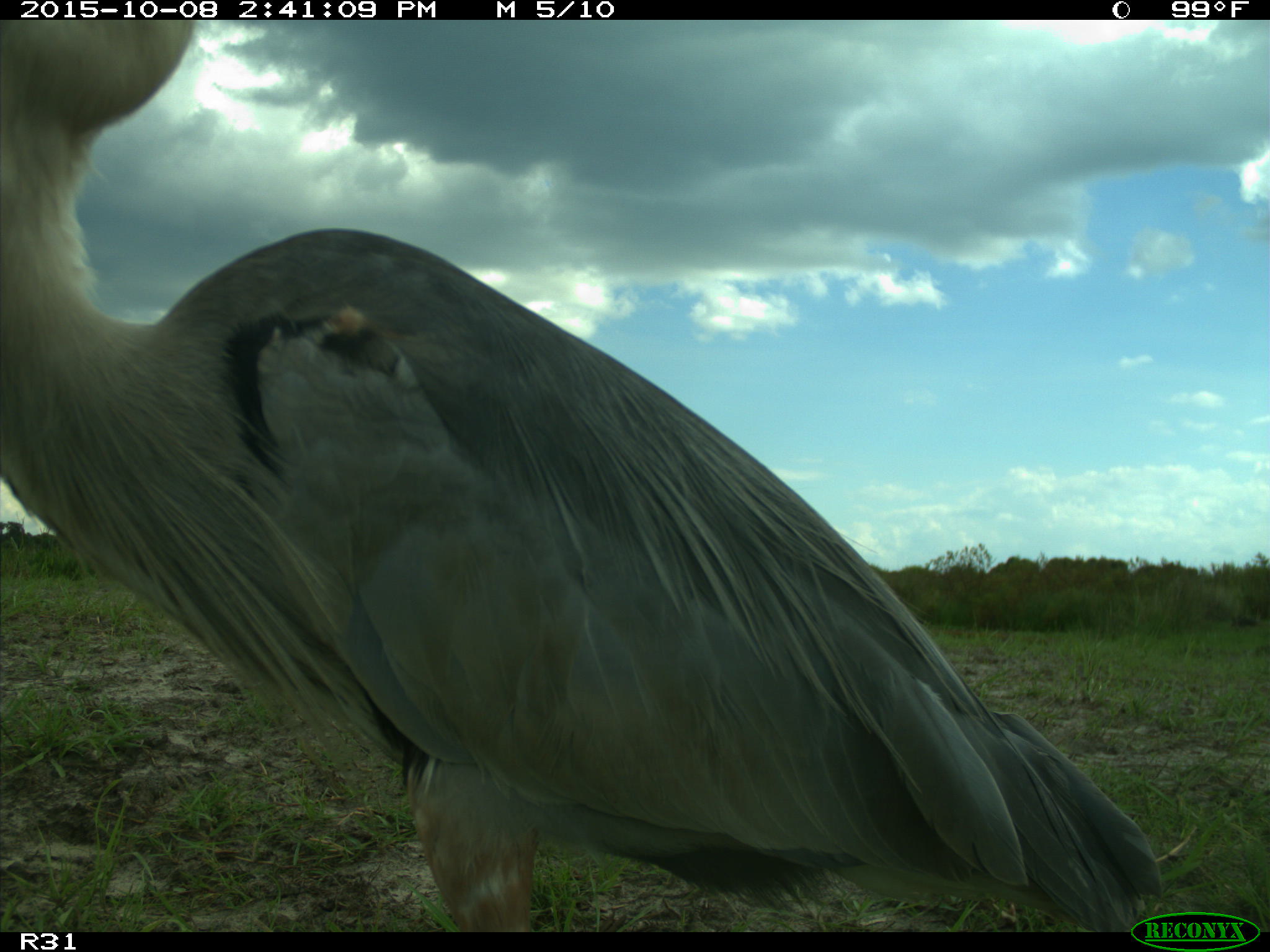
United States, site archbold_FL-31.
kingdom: Animalia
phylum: Chordata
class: Aves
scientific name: Aves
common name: birds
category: unidentified bird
Unidentified bird (birds) (Aves).